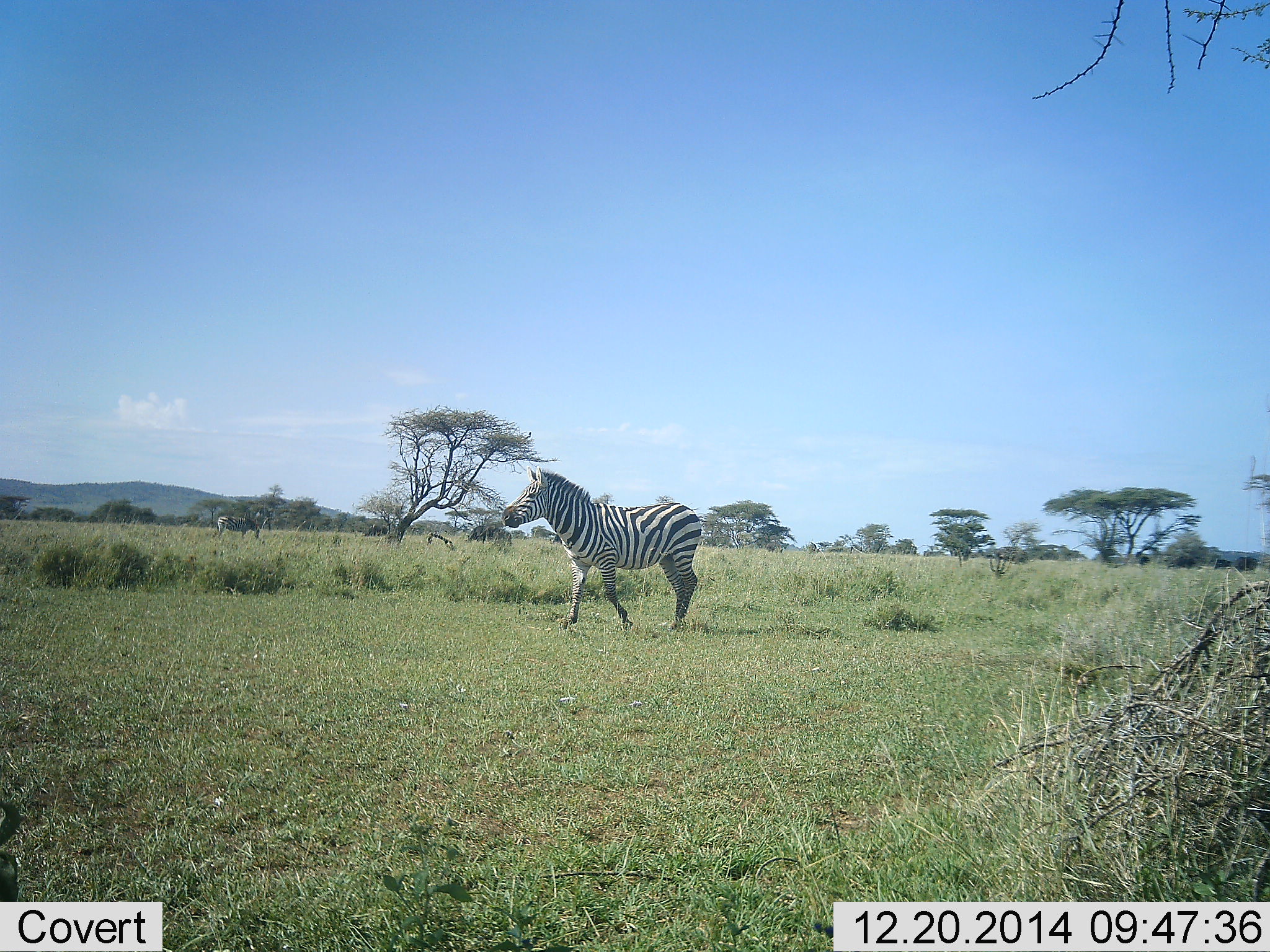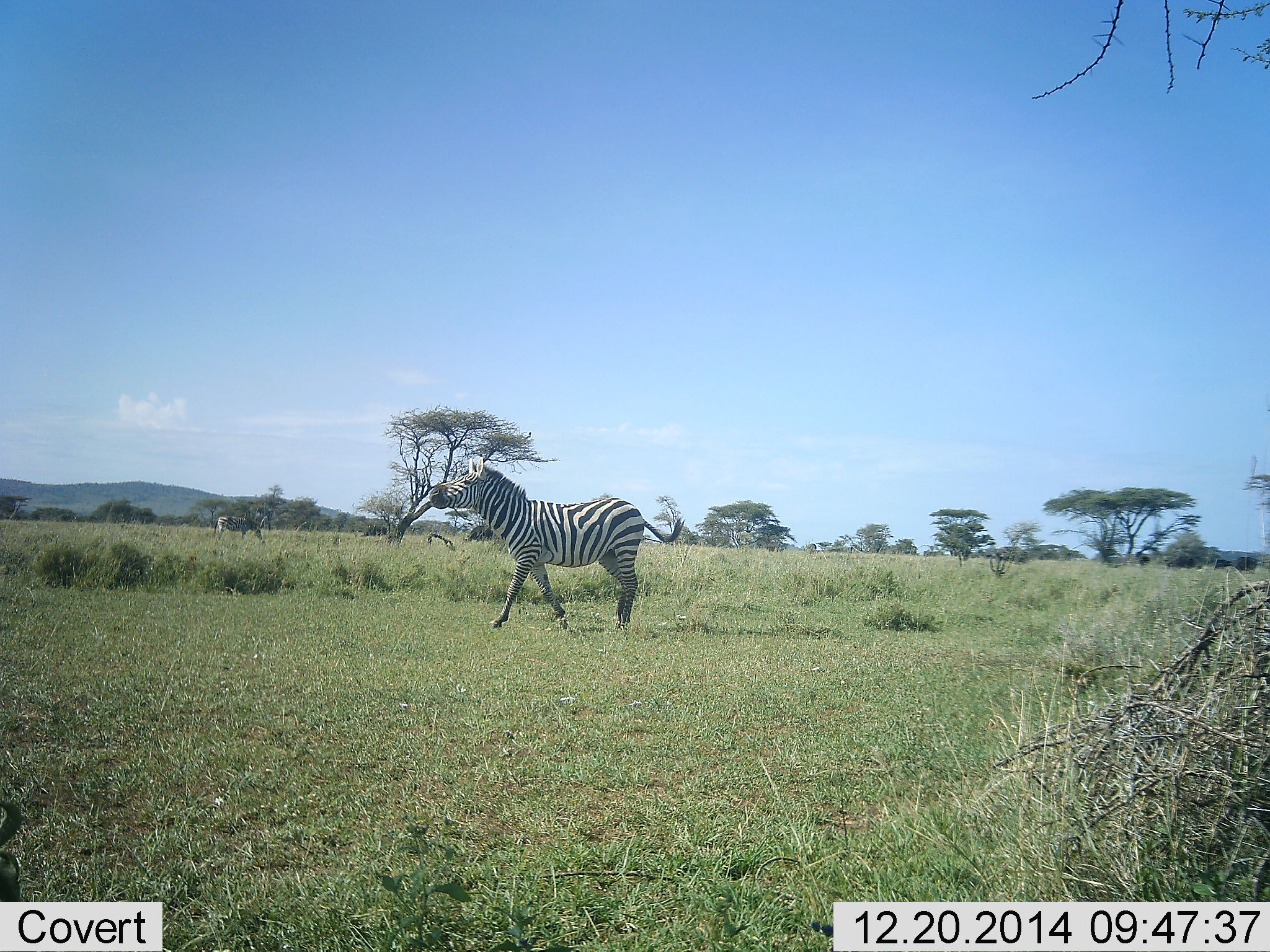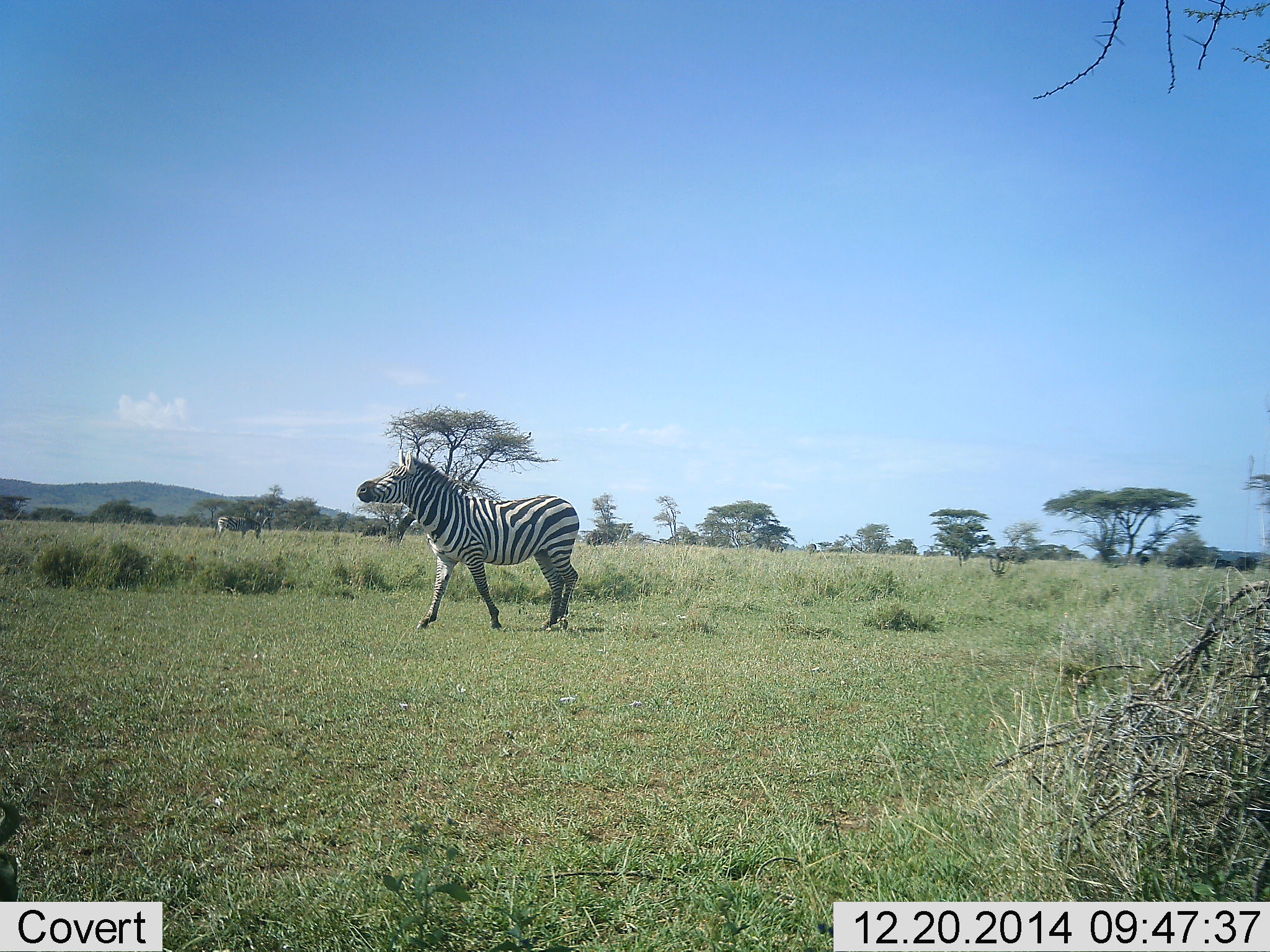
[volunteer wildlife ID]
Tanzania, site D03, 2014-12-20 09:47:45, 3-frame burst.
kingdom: Animalia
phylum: Chordata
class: Mammalia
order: Perissodactyla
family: Equidae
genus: Equus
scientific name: Equus quagga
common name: plains zebra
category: zebra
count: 2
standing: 17%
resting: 0%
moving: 100%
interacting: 0%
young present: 0%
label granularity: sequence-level